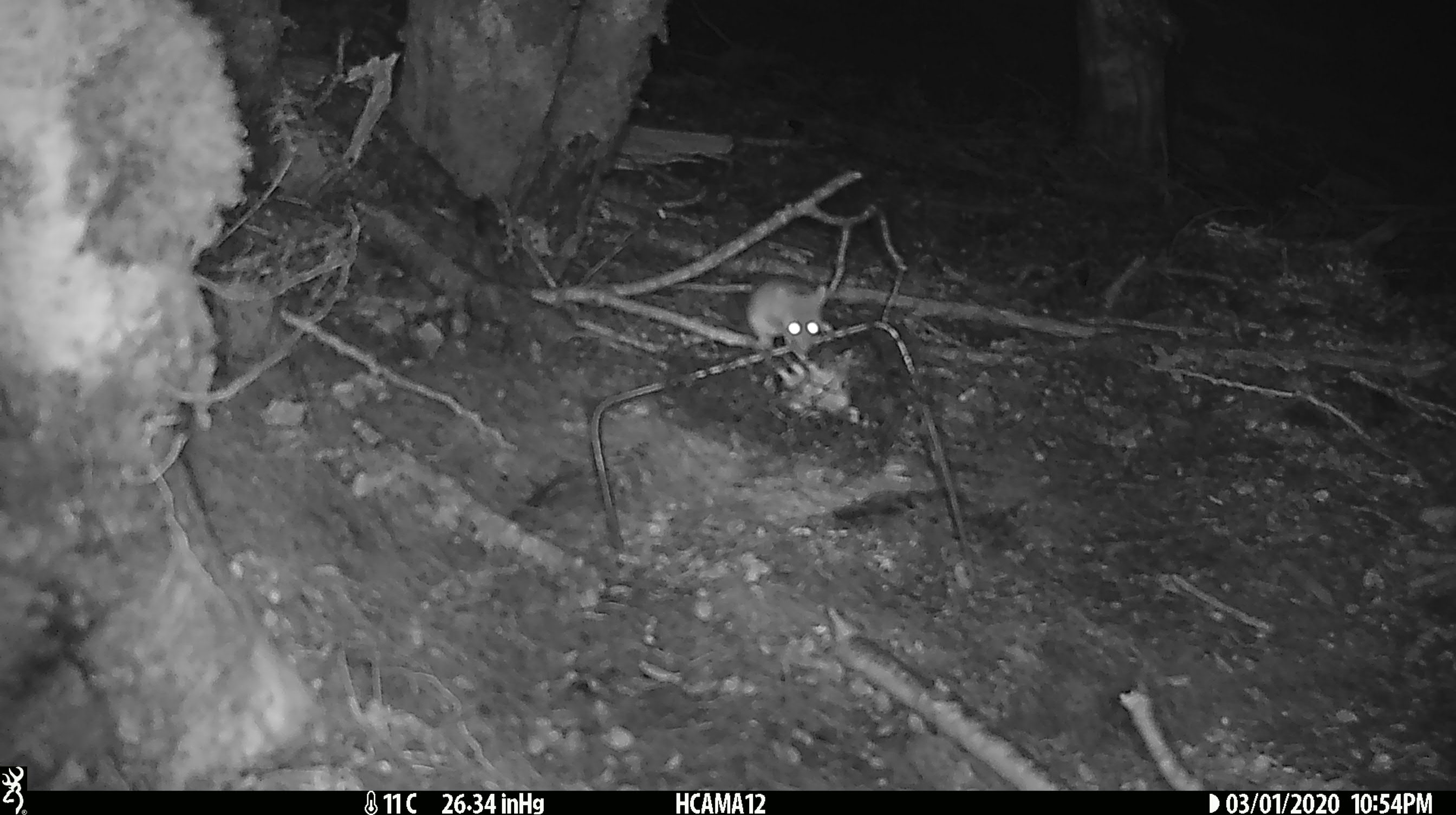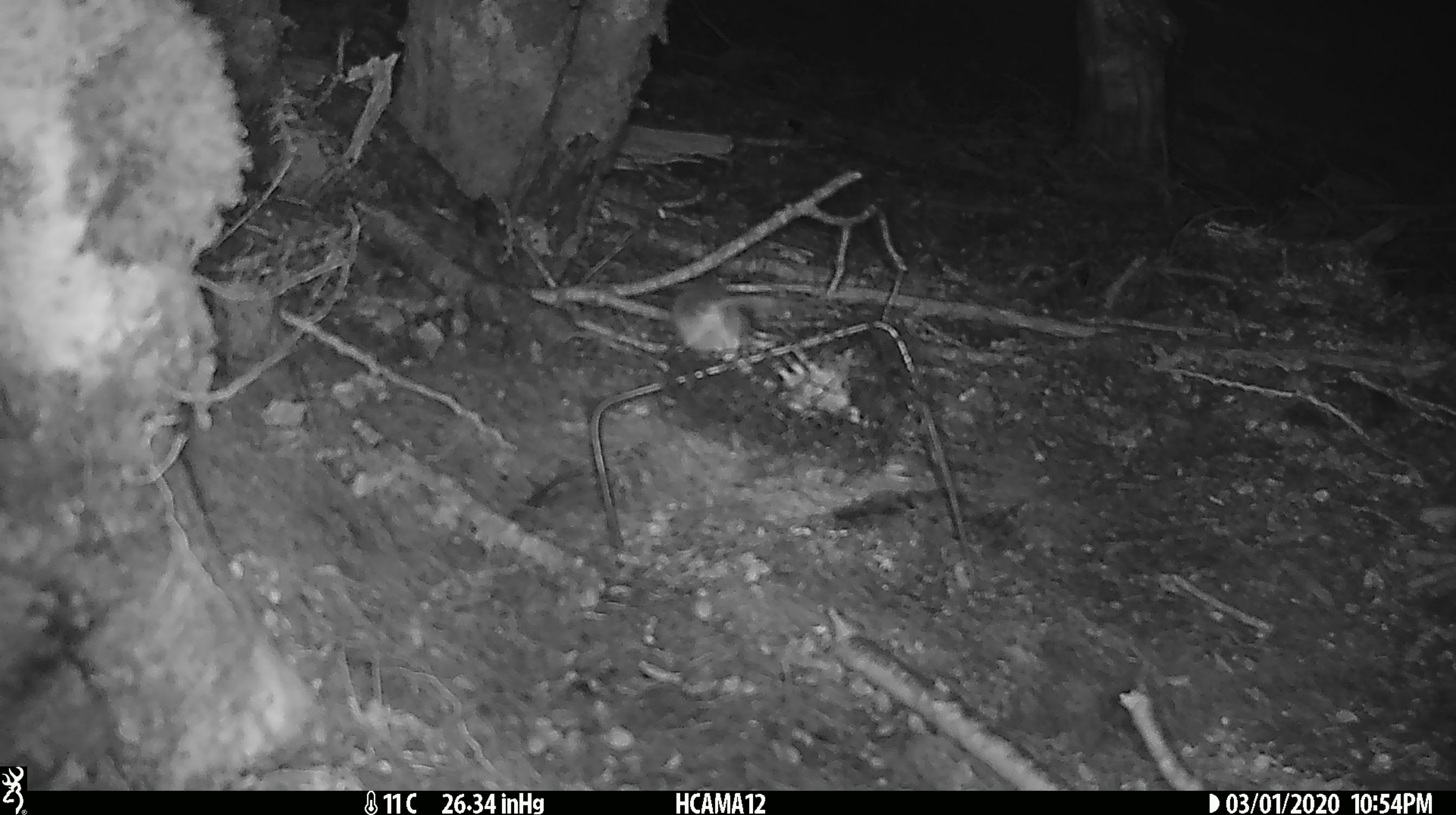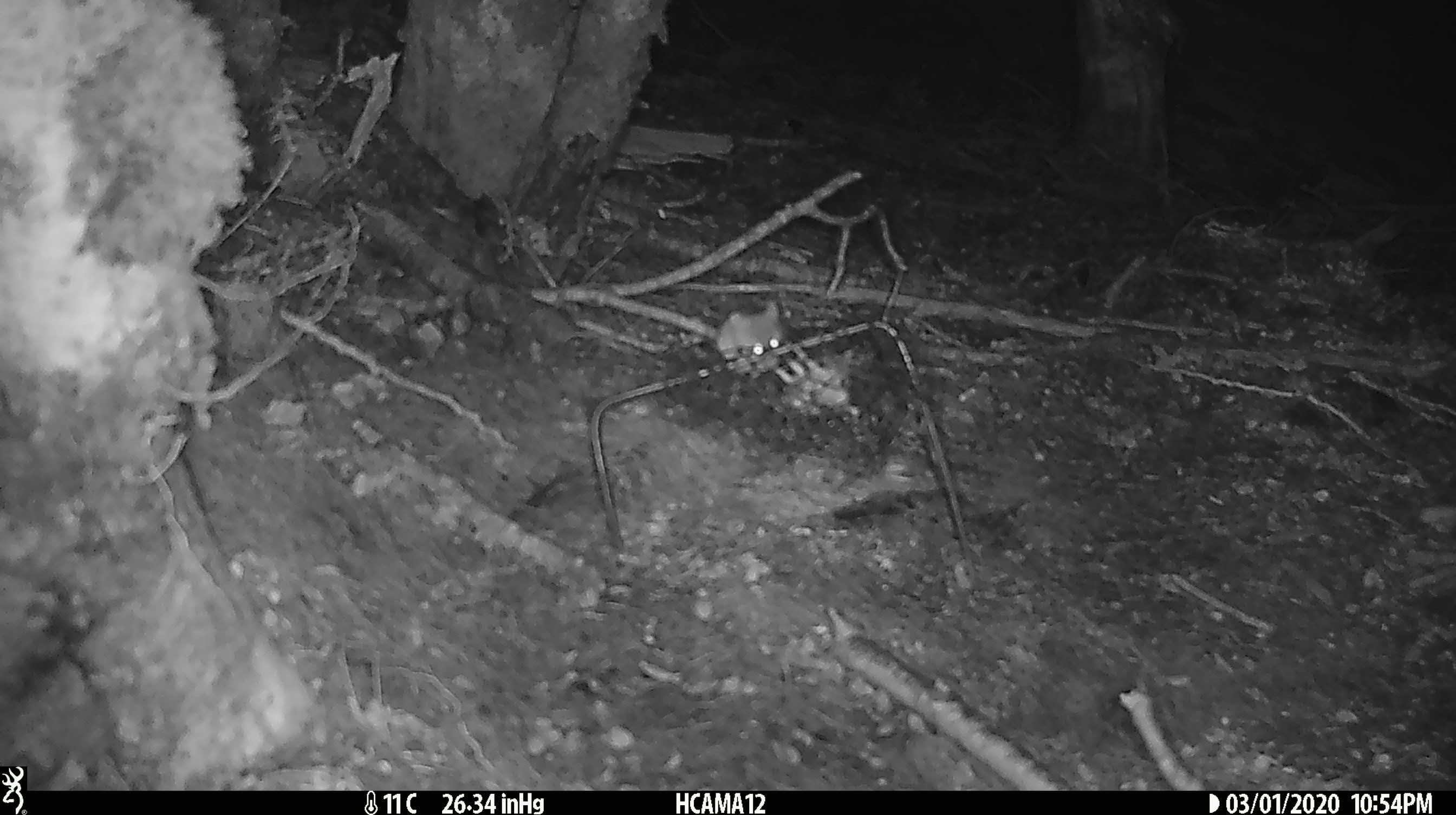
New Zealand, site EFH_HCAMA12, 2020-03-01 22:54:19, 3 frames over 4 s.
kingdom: Animalia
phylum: Chordata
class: Mammalia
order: Rodentia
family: Muridae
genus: Mus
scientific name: Mus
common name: mouse